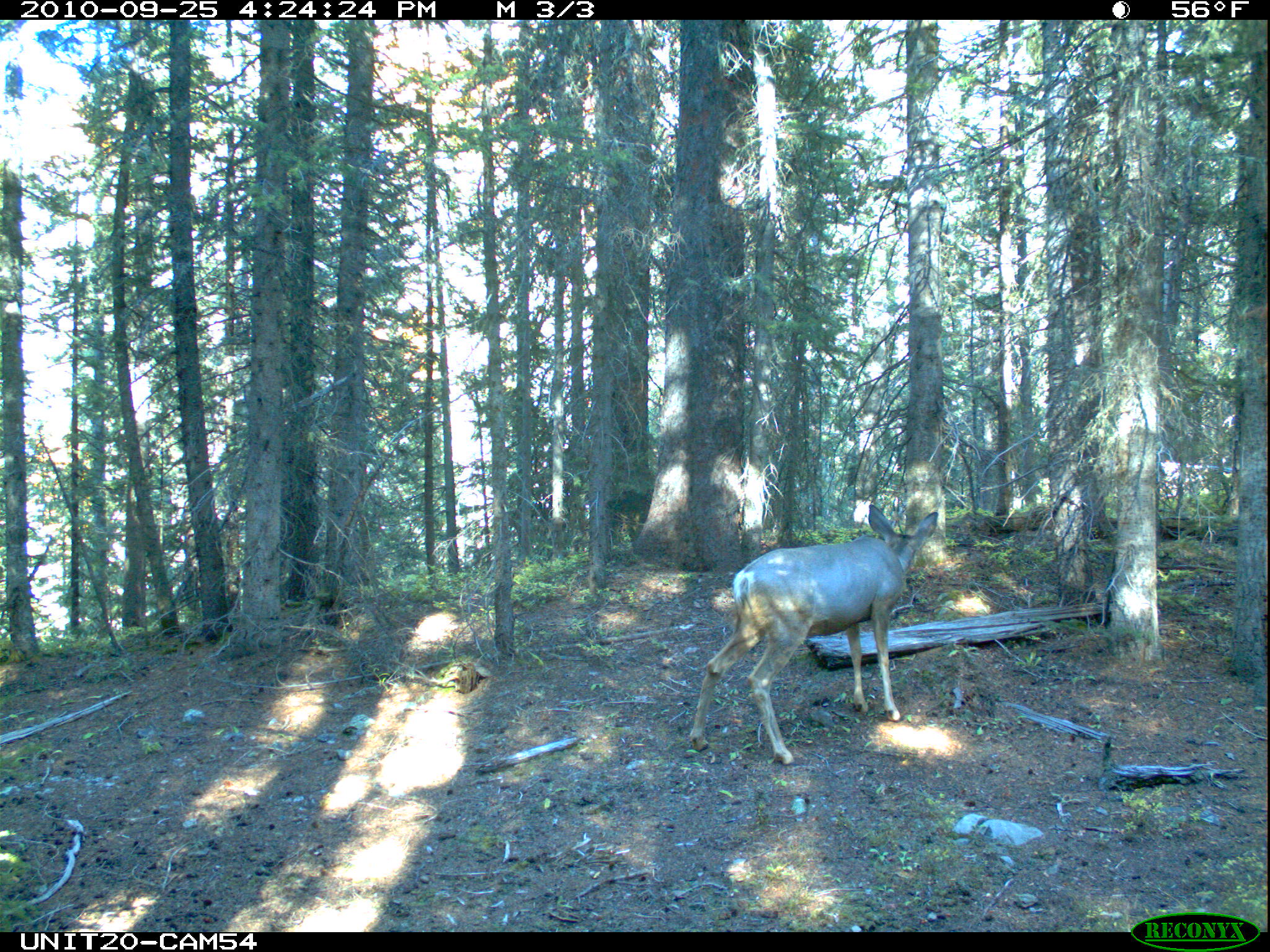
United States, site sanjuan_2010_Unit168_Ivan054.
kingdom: Animalia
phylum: Chordata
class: Mammalia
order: Artiodactyla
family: Cervidae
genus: Odocoileus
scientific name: Odocoileus hemionus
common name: mule deer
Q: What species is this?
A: Odocoileus hemionus (mule deer).